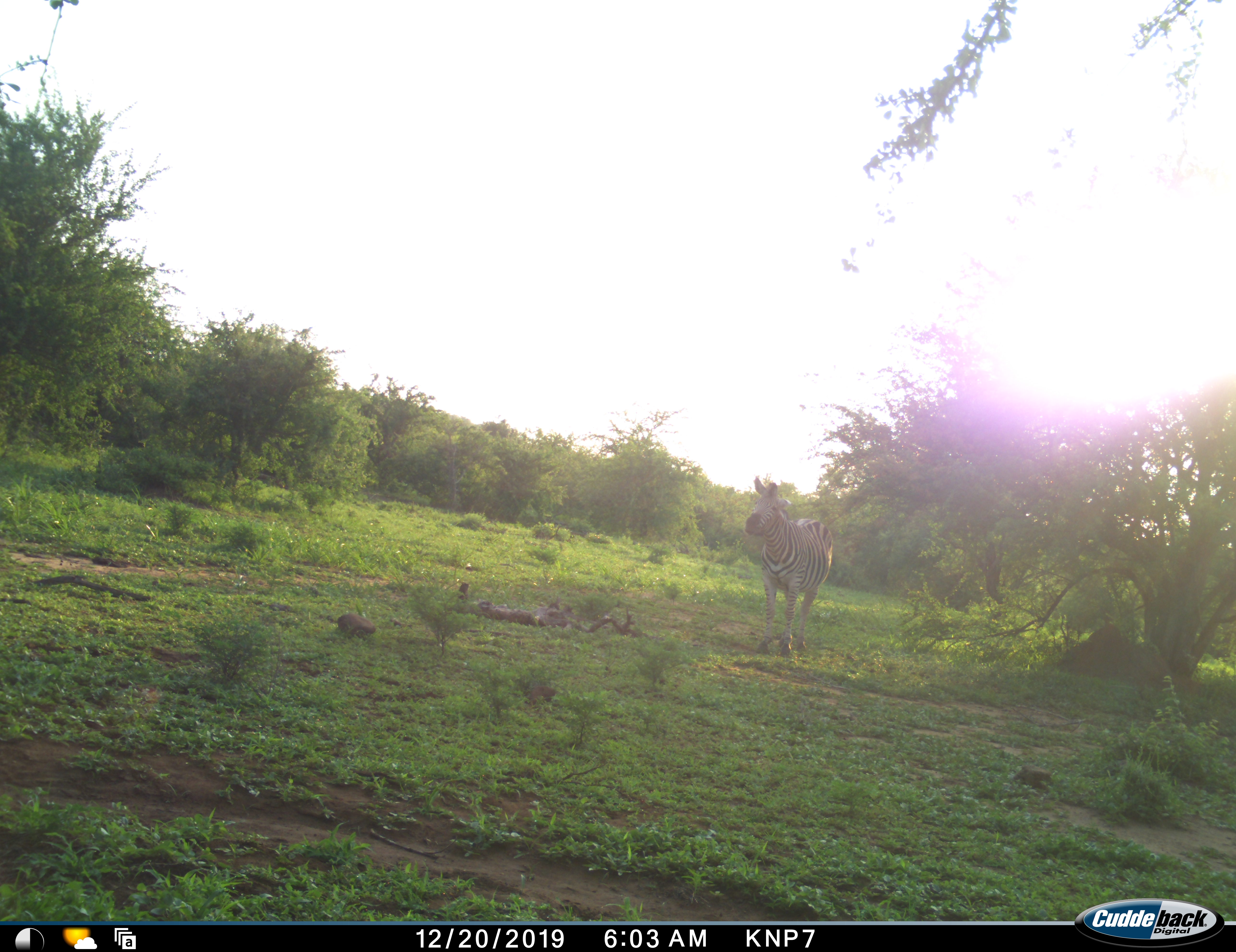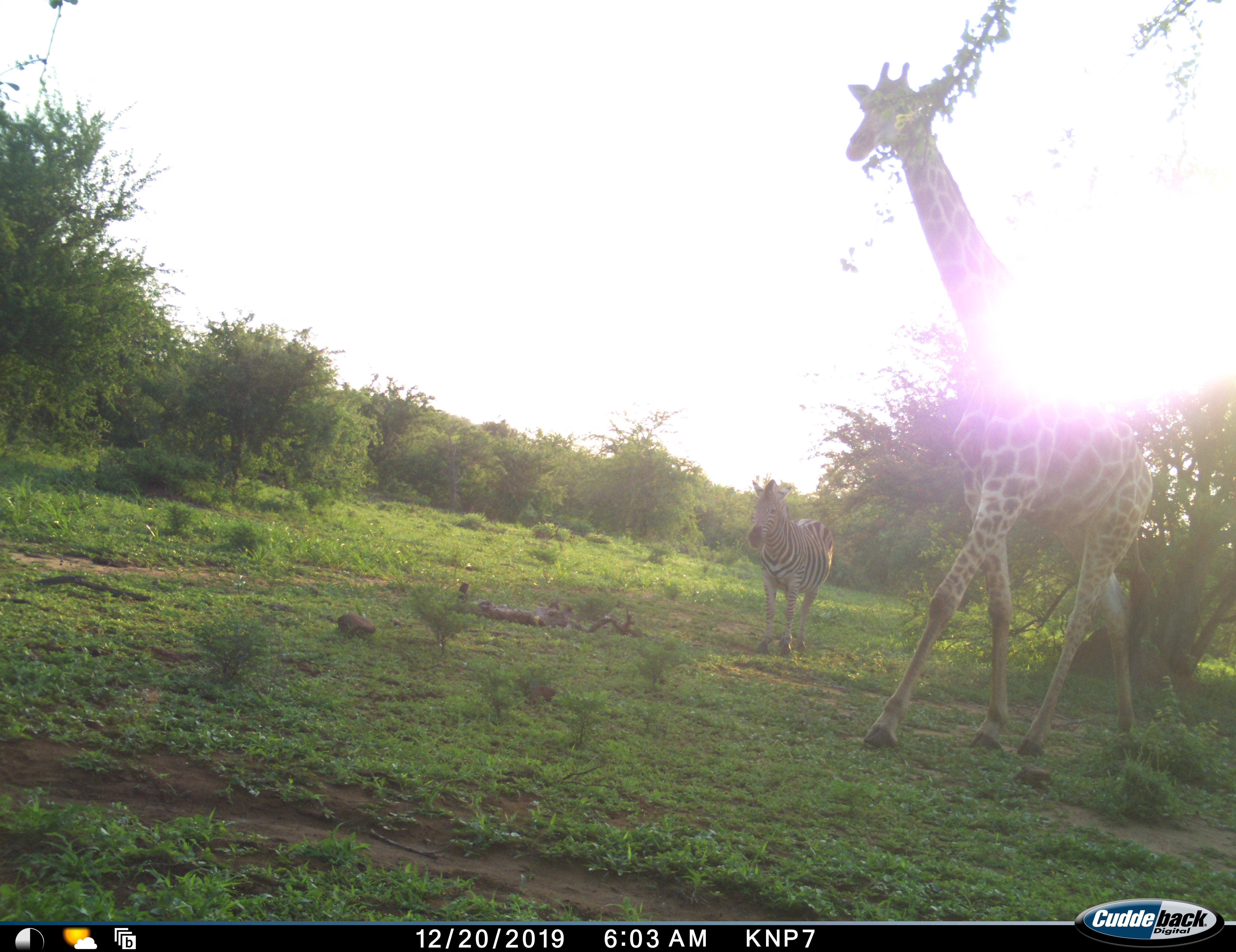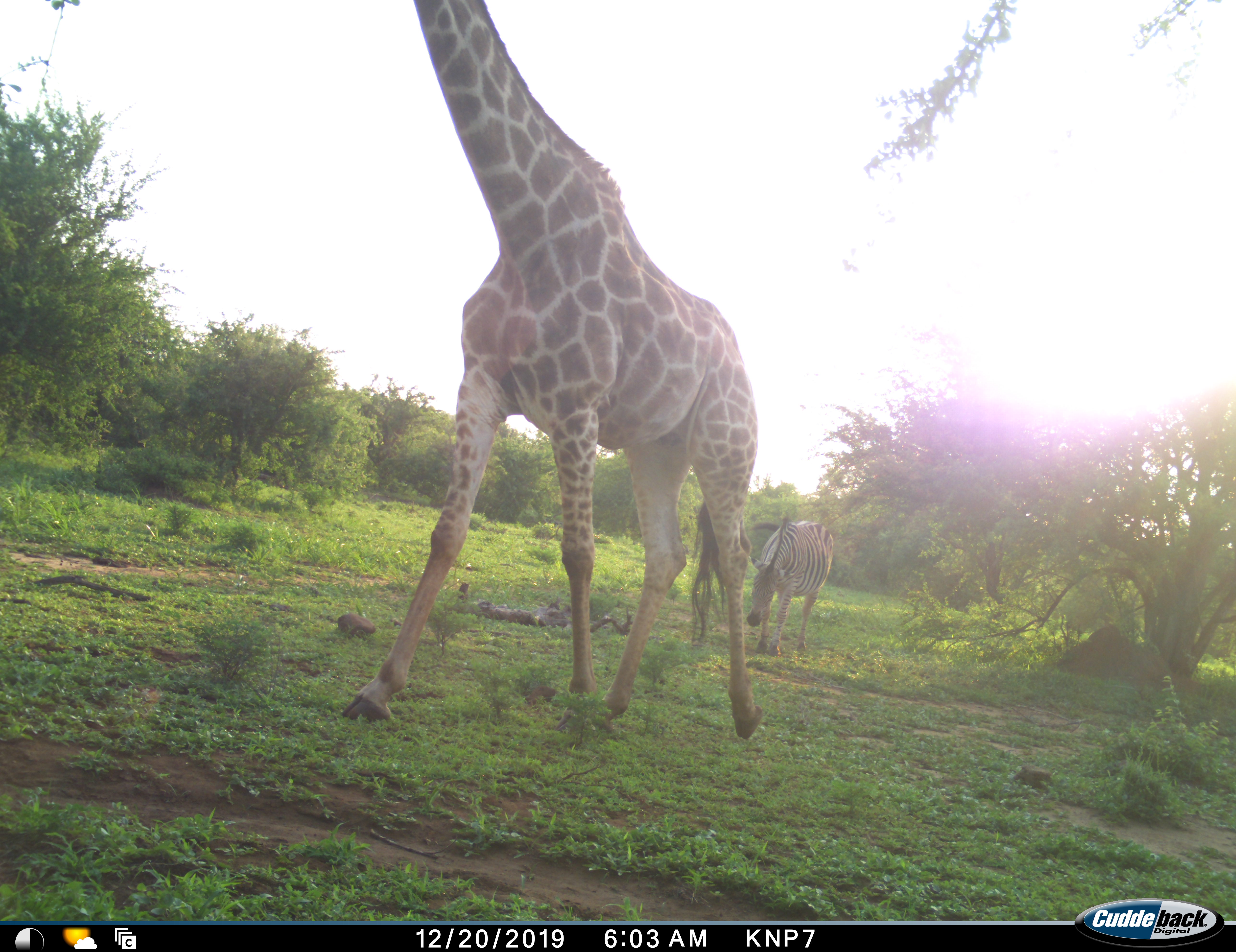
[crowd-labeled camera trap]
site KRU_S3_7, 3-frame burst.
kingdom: Animalia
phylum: Chordata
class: Mammalia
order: Artiodactyla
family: Giraffidae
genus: Giraffa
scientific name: Giraffa camelopardalis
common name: giraffe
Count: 1.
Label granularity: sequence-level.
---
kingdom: Animalia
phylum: Chordata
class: Mammalia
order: Perissodactyla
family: Equidae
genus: Equus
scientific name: Equus quagga burchellii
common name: burchell's zebra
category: zebraburchells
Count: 1.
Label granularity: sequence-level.